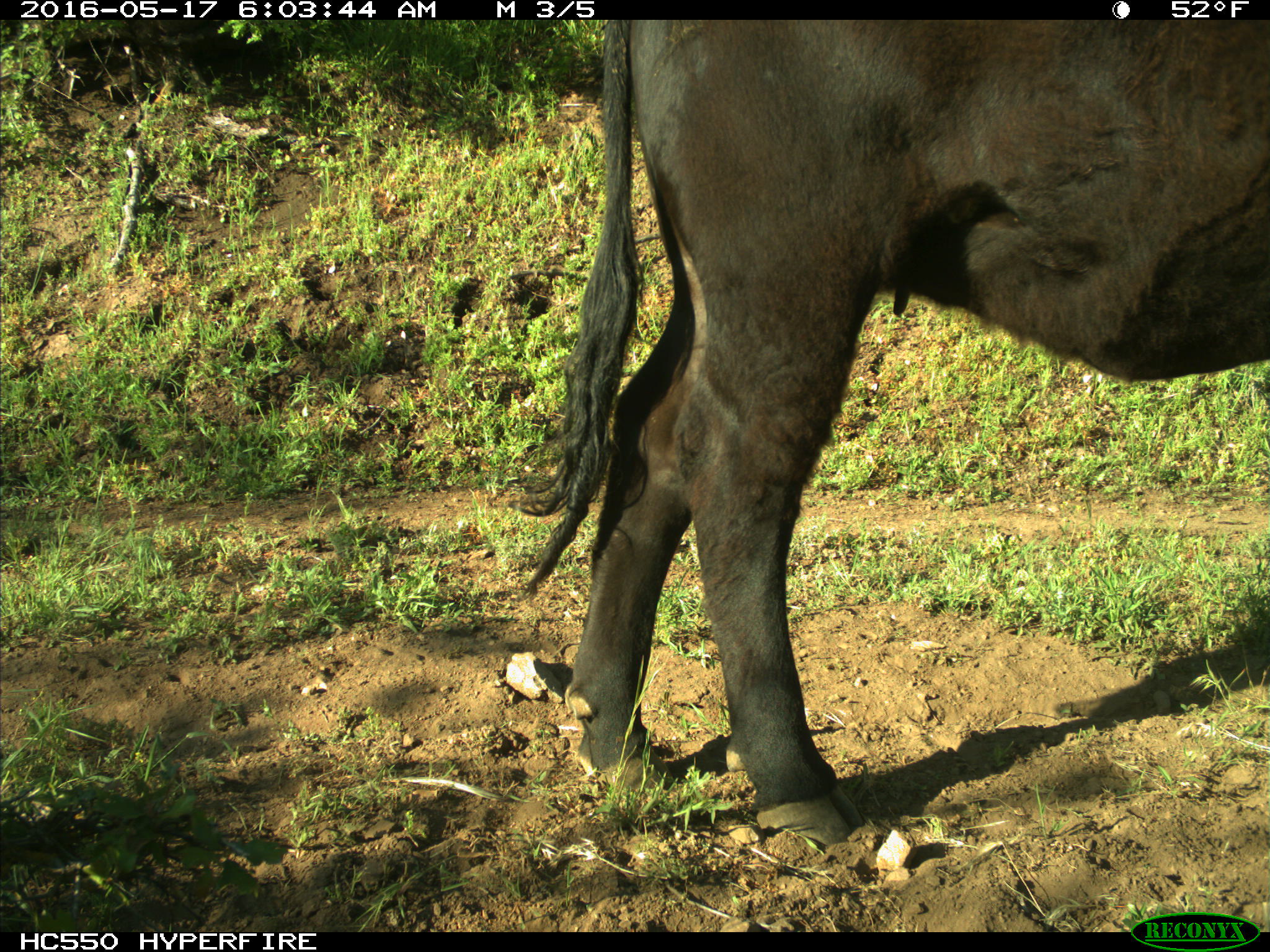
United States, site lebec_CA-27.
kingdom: Animalia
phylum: Chordata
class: Mammalia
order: Artiodactyla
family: Bovidae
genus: Bos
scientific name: Bos taurus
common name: domestic cow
Bos taurus (domestic cow).